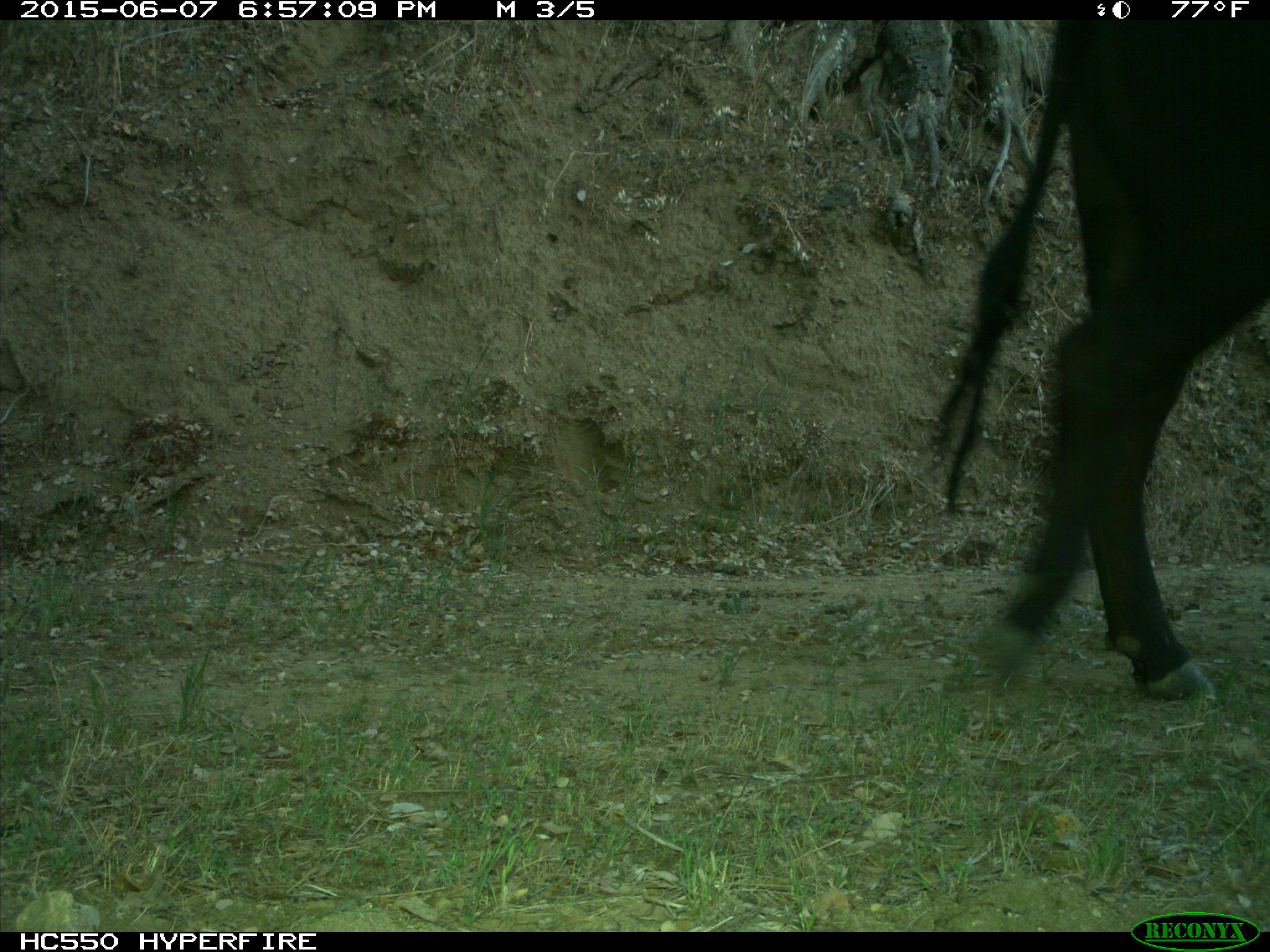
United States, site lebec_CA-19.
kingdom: Animalia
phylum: Chordata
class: Mammalia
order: Artiodactyla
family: Bovidae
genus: Bos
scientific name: Bos taurus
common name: domestic cow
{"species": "Bos taurus (domestic cow)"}